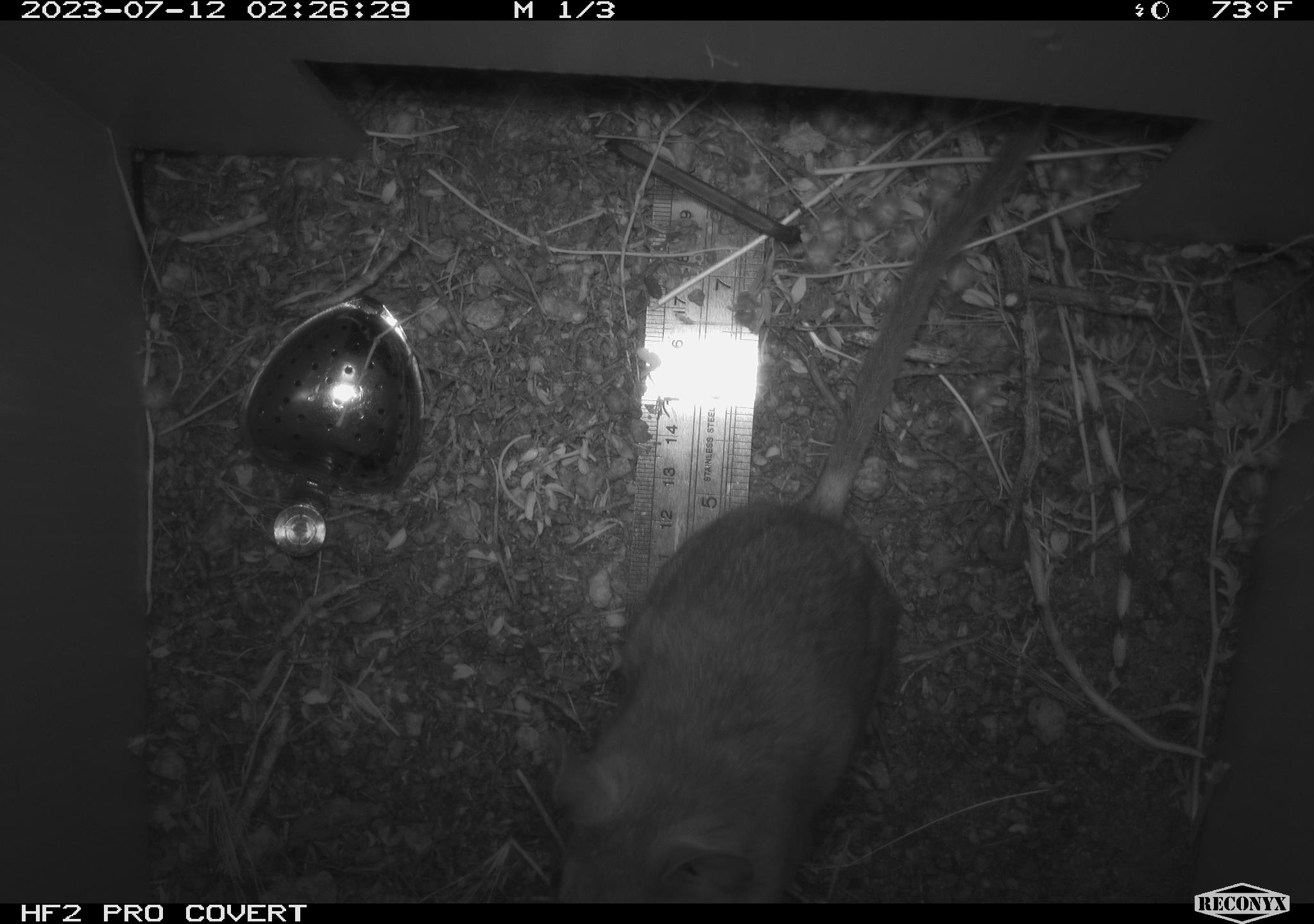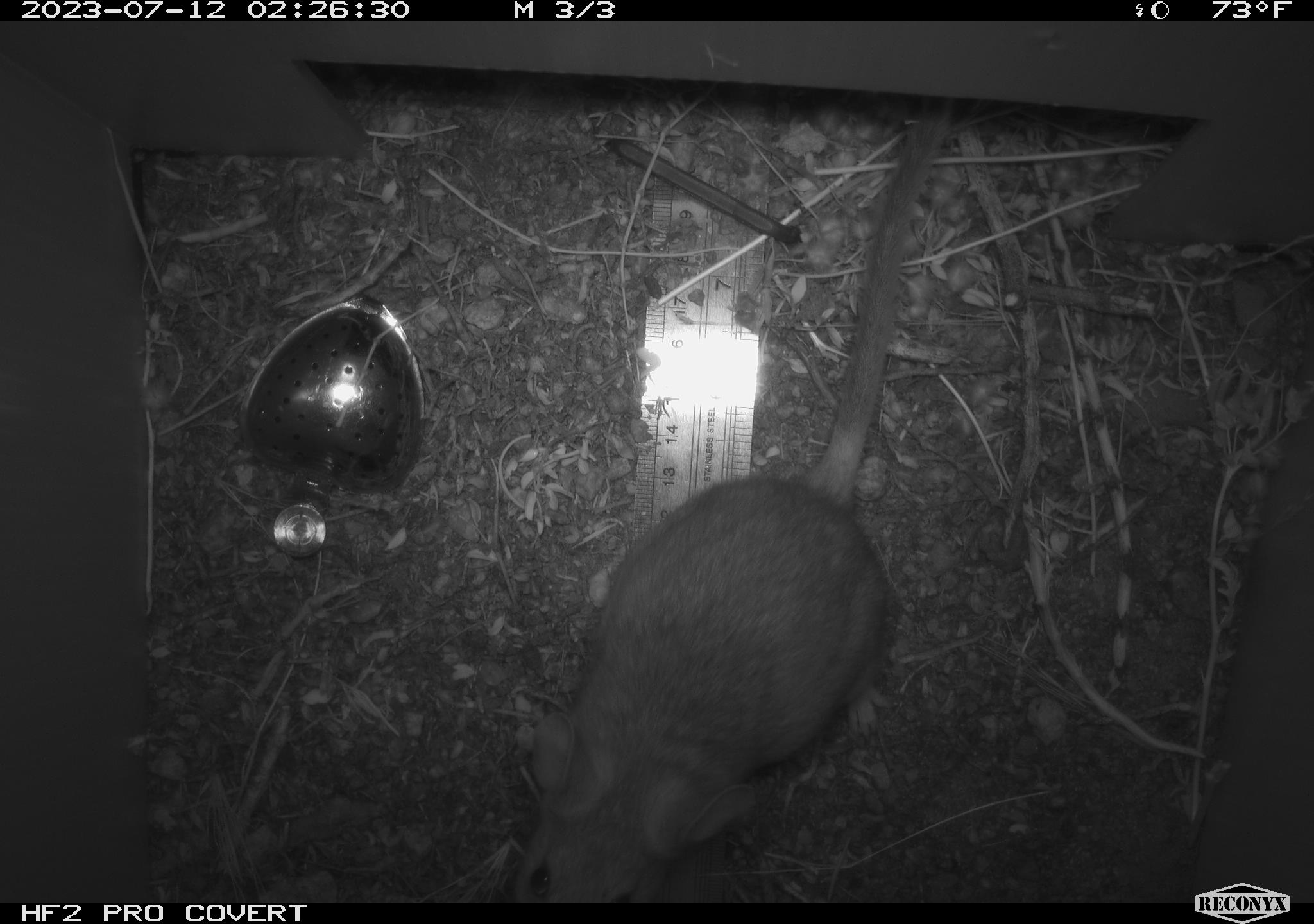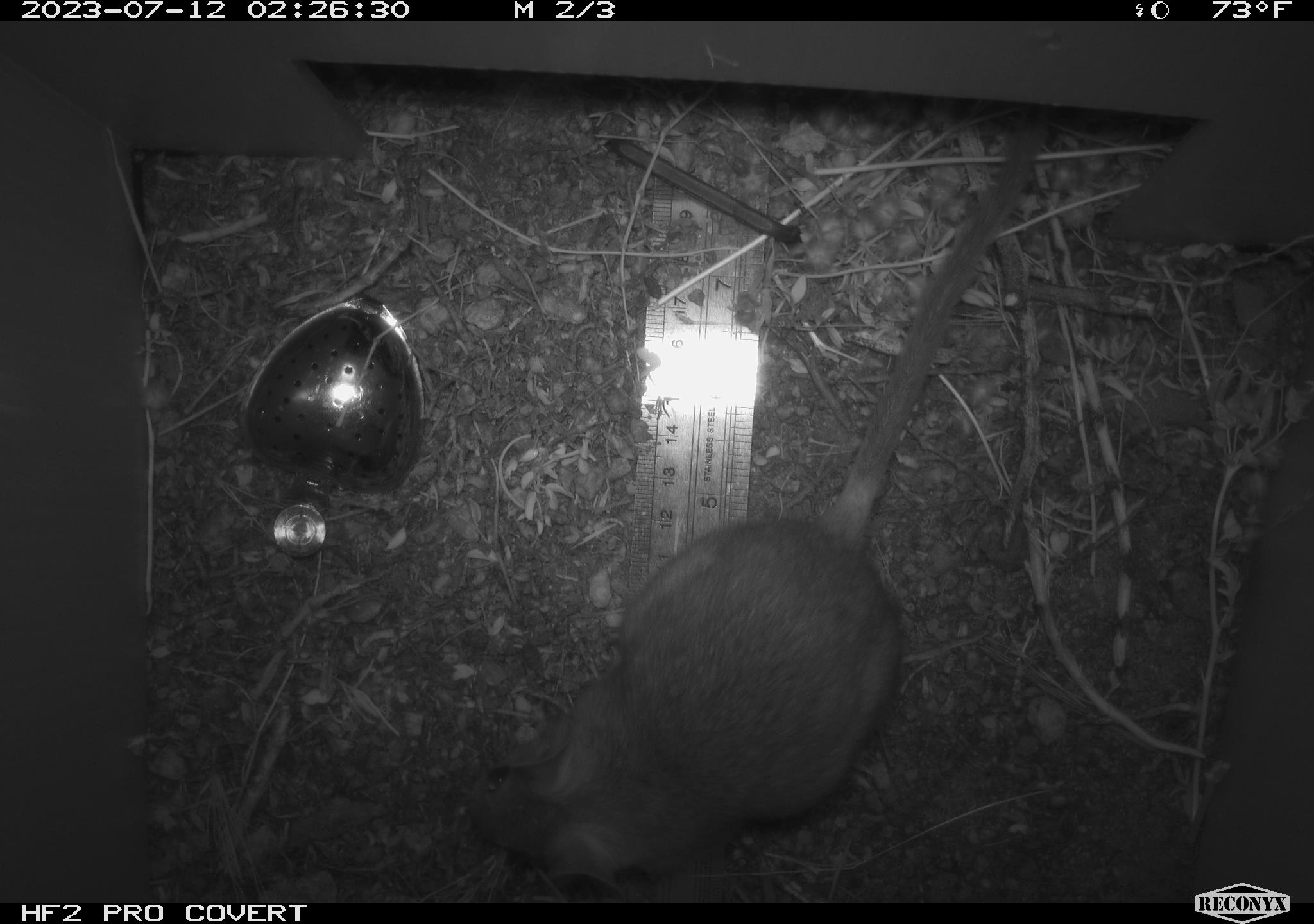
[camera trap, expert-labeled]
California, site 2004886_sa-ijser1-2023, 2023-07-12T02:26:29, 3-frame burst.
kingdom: Animalia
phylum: Chordata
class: Mammalia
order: Rodentia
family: Cricetidae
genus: Neotoma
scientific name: Neotoma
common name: pack rat or woodrat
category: neotoma species